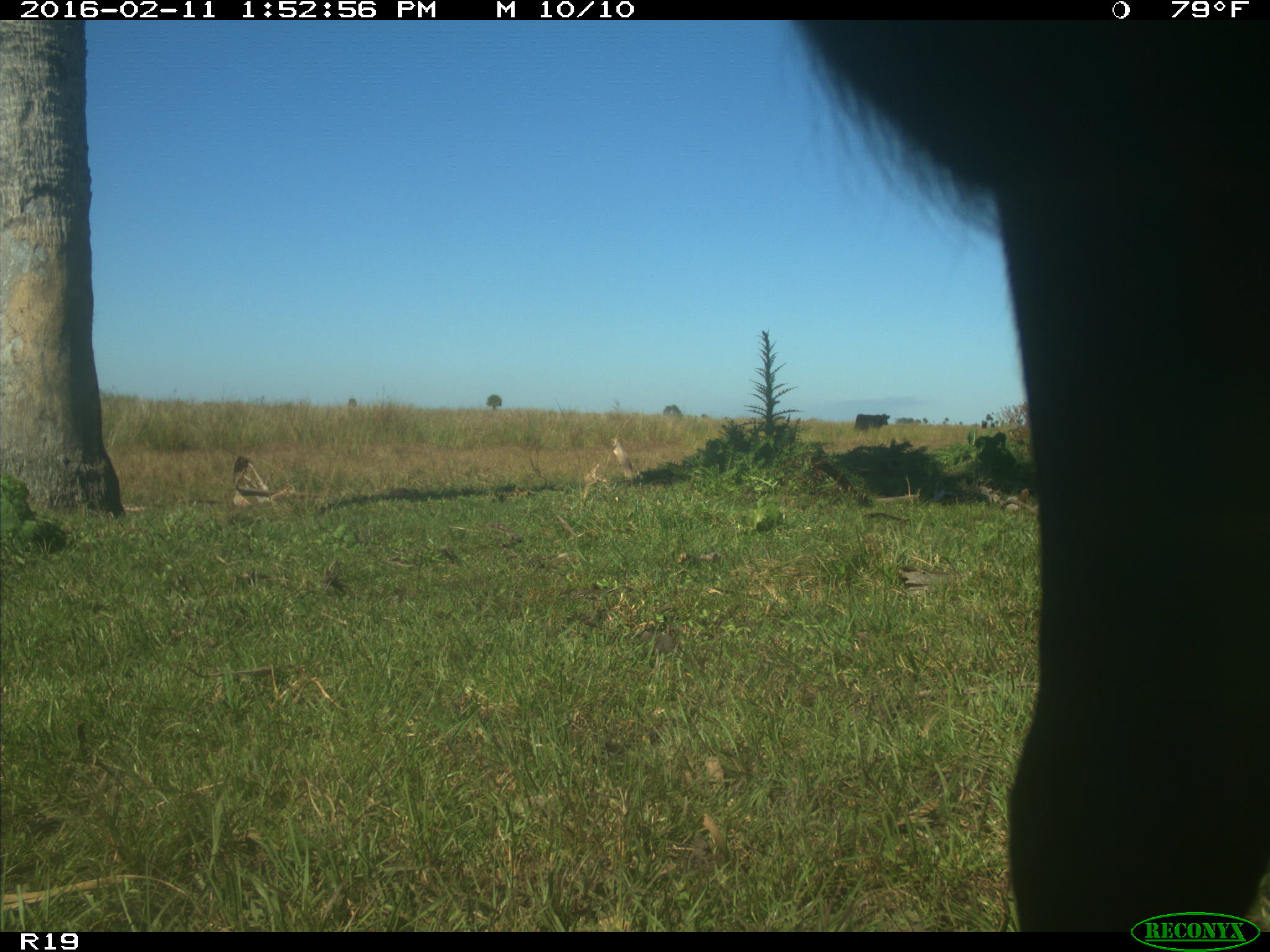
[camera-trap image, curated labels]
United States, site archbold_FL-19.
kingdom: Animalia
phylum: Chordata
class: Mammalia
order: Artiodactyla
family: Bovidae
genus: Bos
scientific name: Bos taurus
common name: domestic cow